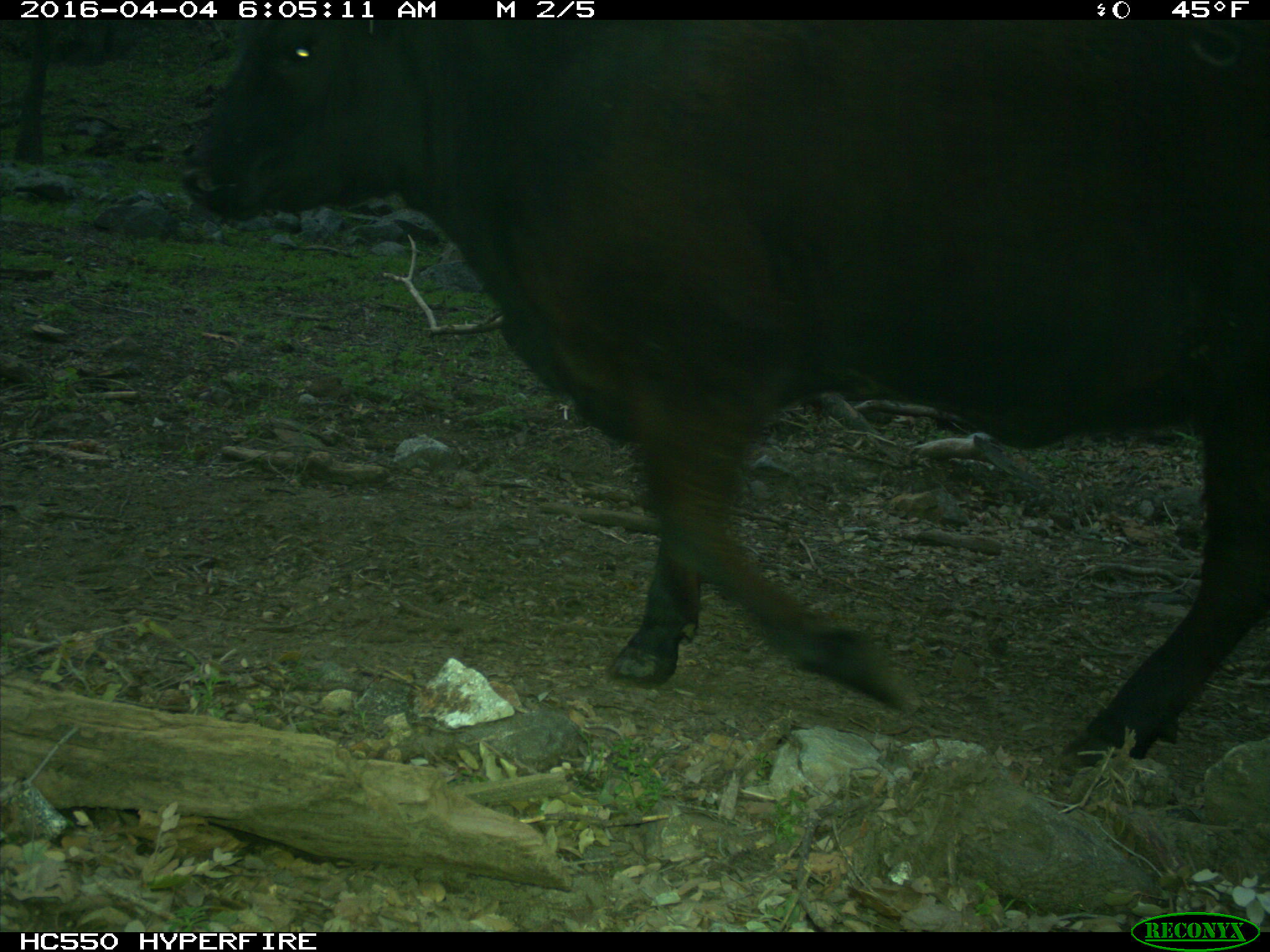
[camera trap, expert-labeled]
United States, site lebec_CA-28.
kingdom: Animalia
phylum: Chordata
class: Mammalia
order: Artiodactyla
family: Bovidae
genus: Bos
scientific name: Bos taurus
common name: domestic cow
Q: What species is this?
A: Bos taurus (domestic cow).